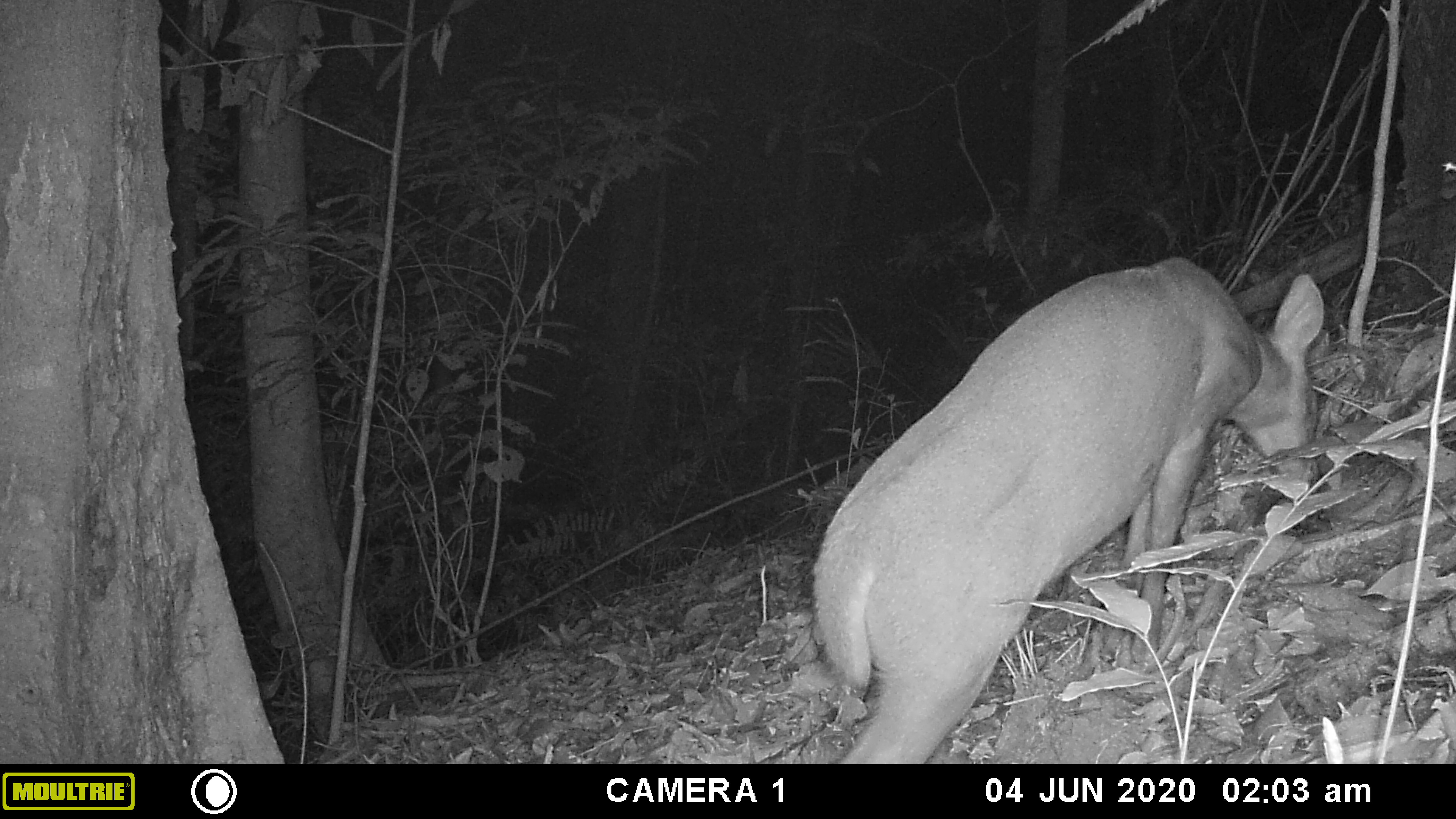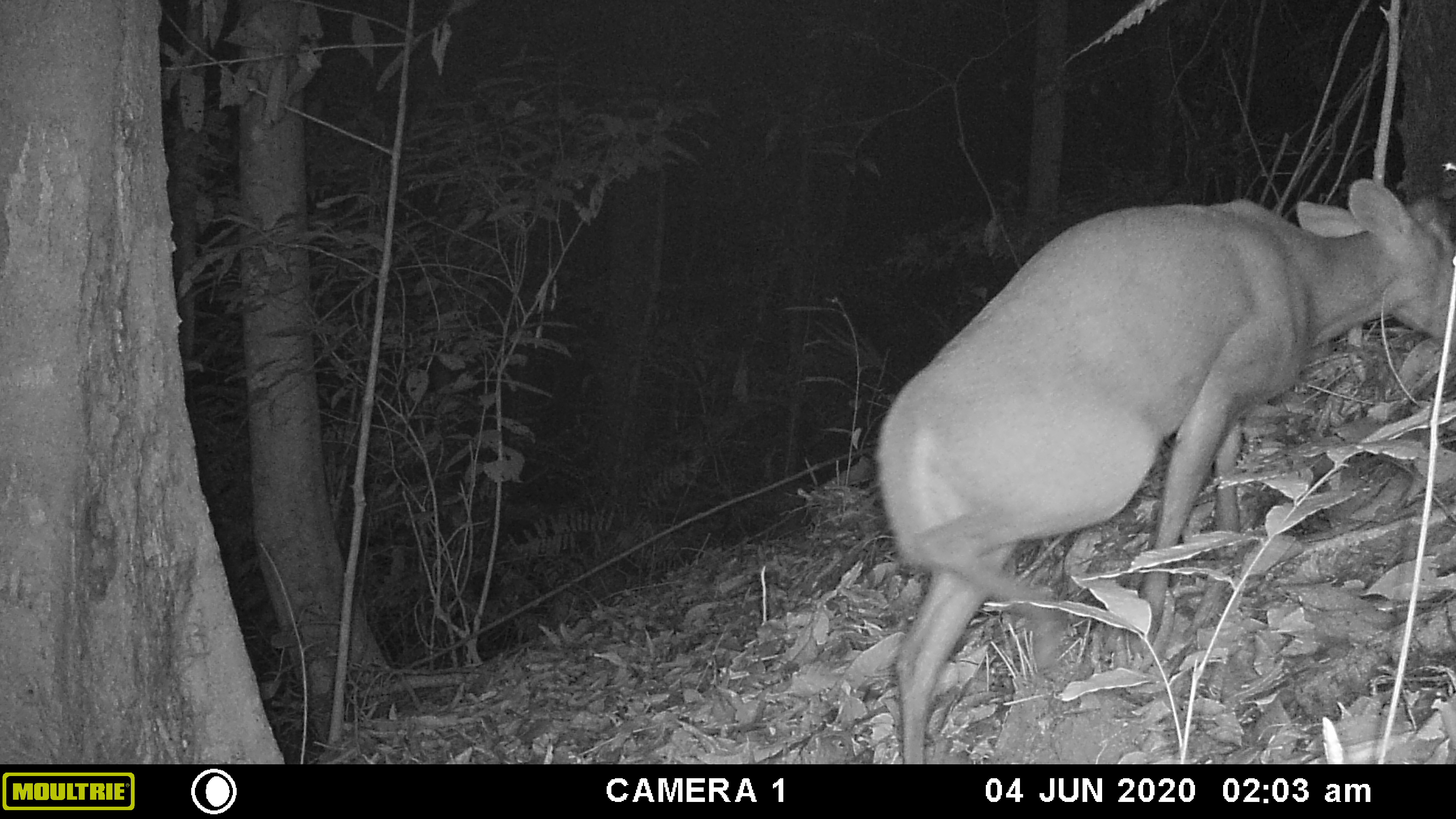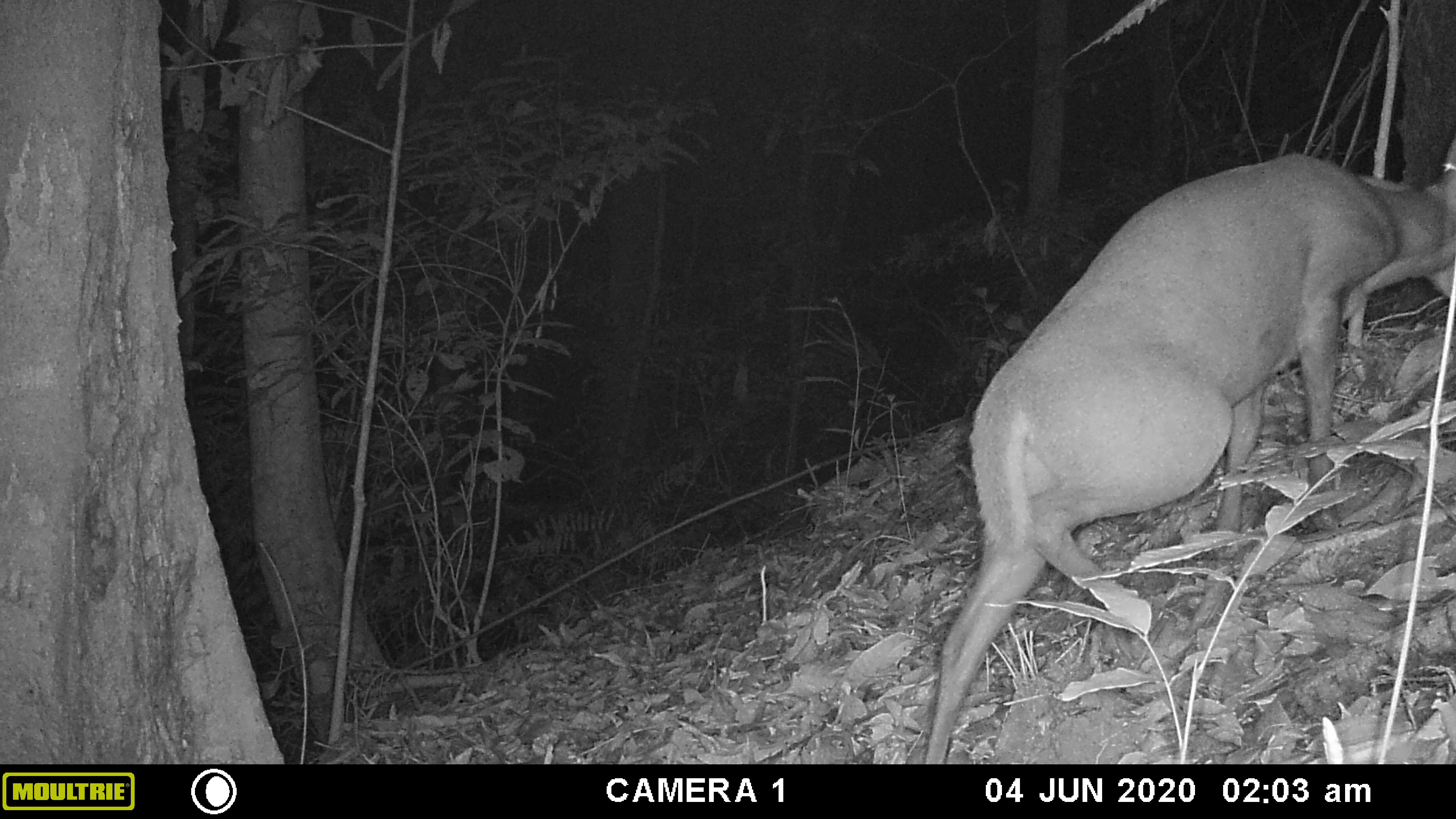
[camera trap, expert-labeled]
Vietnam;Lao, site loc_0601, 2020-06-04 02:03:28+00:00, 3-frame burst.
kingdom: Animalia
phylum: Chordata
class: Mammalia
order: Artiodactyla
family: Cervidae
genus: Muntiacus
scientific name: Muntiacus rooseveltorum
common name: roosevelt's muntjac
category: roosevelts muntjac group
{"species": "roosevelts muntjac group (roosevelt's muntjac) (Muntiacus rooseveltorum)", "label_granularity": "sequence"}